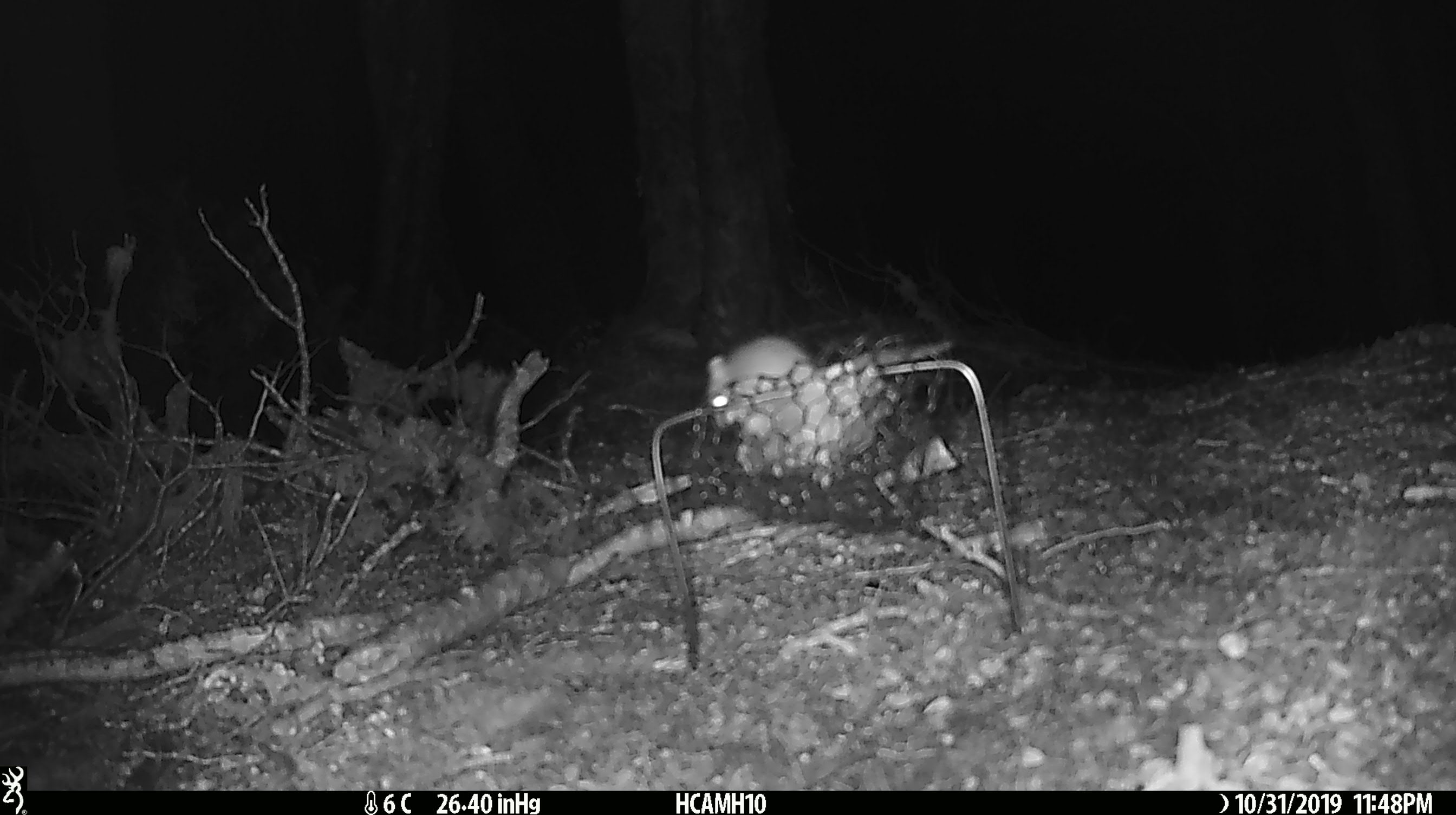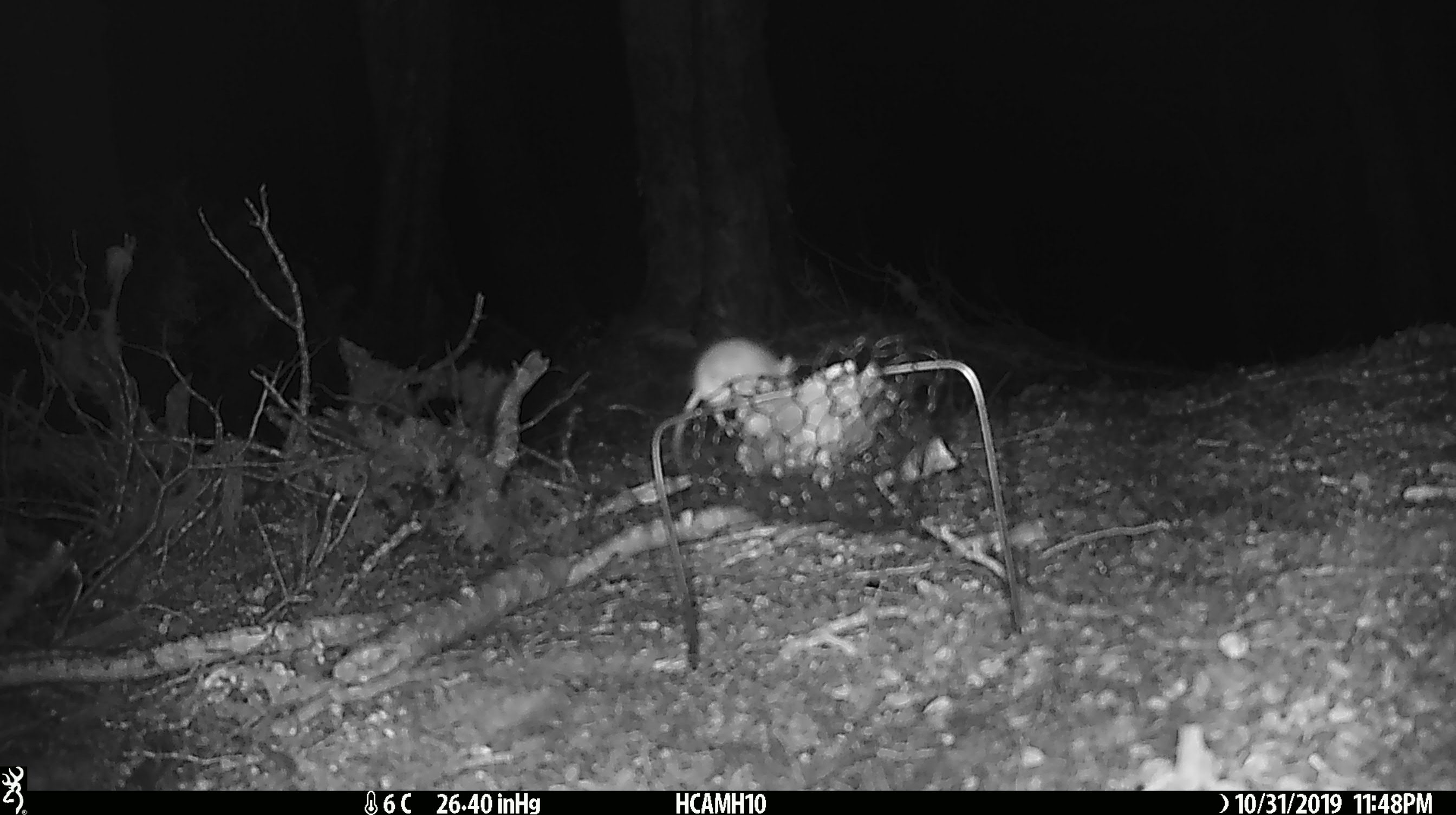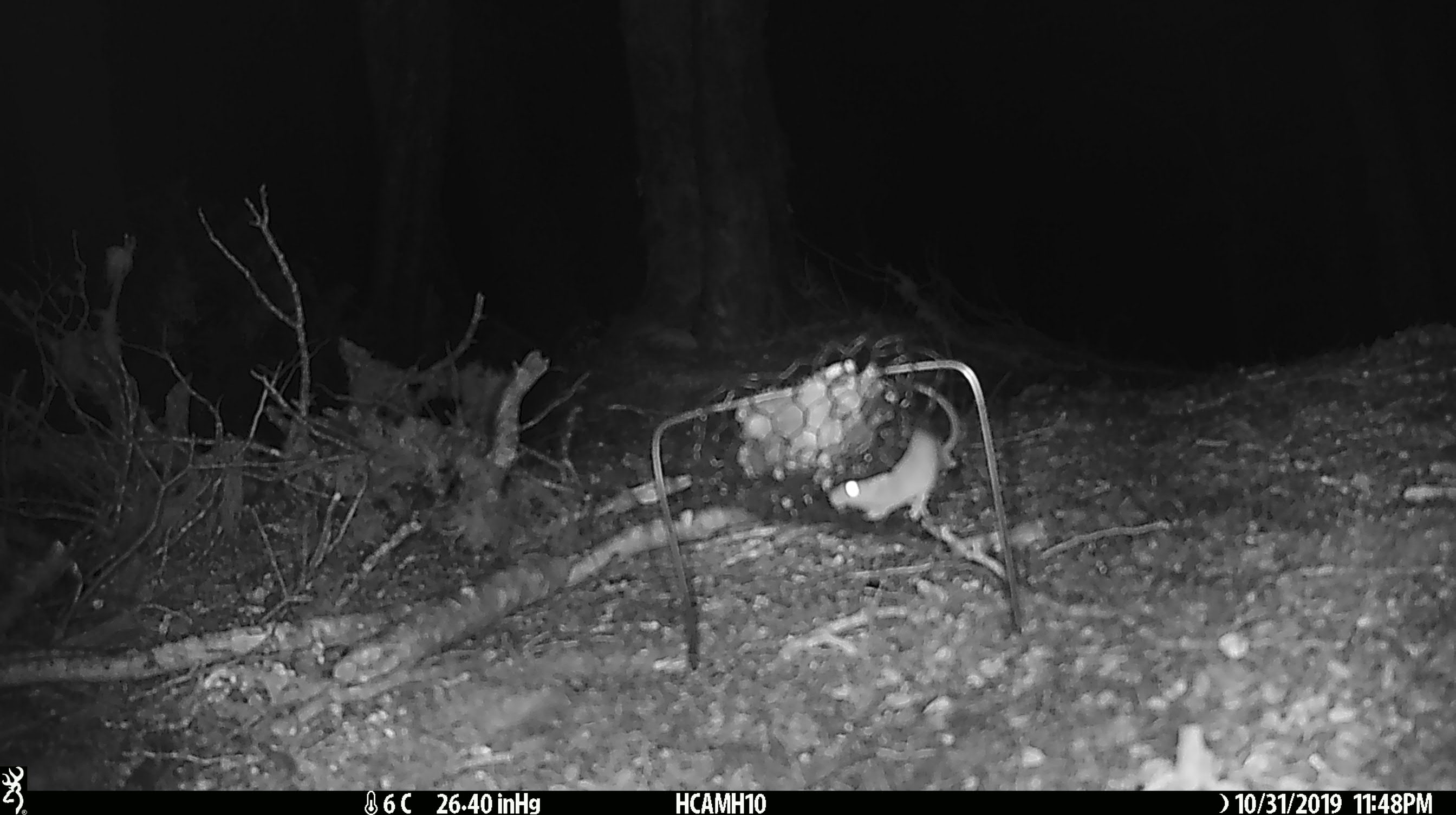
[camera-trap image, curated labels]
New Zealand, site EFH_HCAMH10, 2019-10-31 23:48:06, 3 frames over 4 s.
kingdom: Animalia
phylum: Chordata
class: Mammalia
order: Rodentia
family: Muridae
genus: Mus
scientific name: Mus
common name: mouse